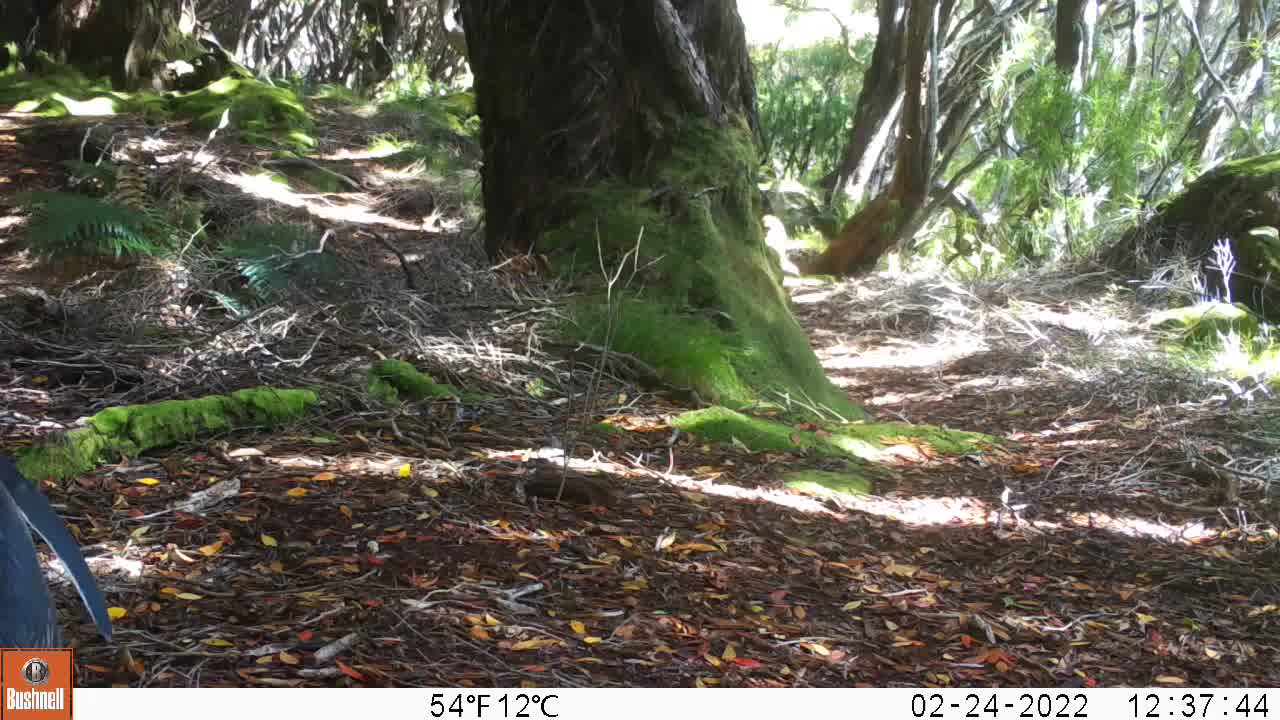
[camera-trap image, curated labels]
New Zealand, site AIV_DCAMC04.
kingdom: Animalia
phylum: Chordata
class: Aves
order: Sphenisciformes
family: Spheniscidae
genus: Megadyptes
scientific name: Megadyptes antipodes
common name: yellow-eyed penguin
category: yellow eyed penguin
Yellow eyed penguin (yellow-eyed penguin) (Megadyptes antipodes).